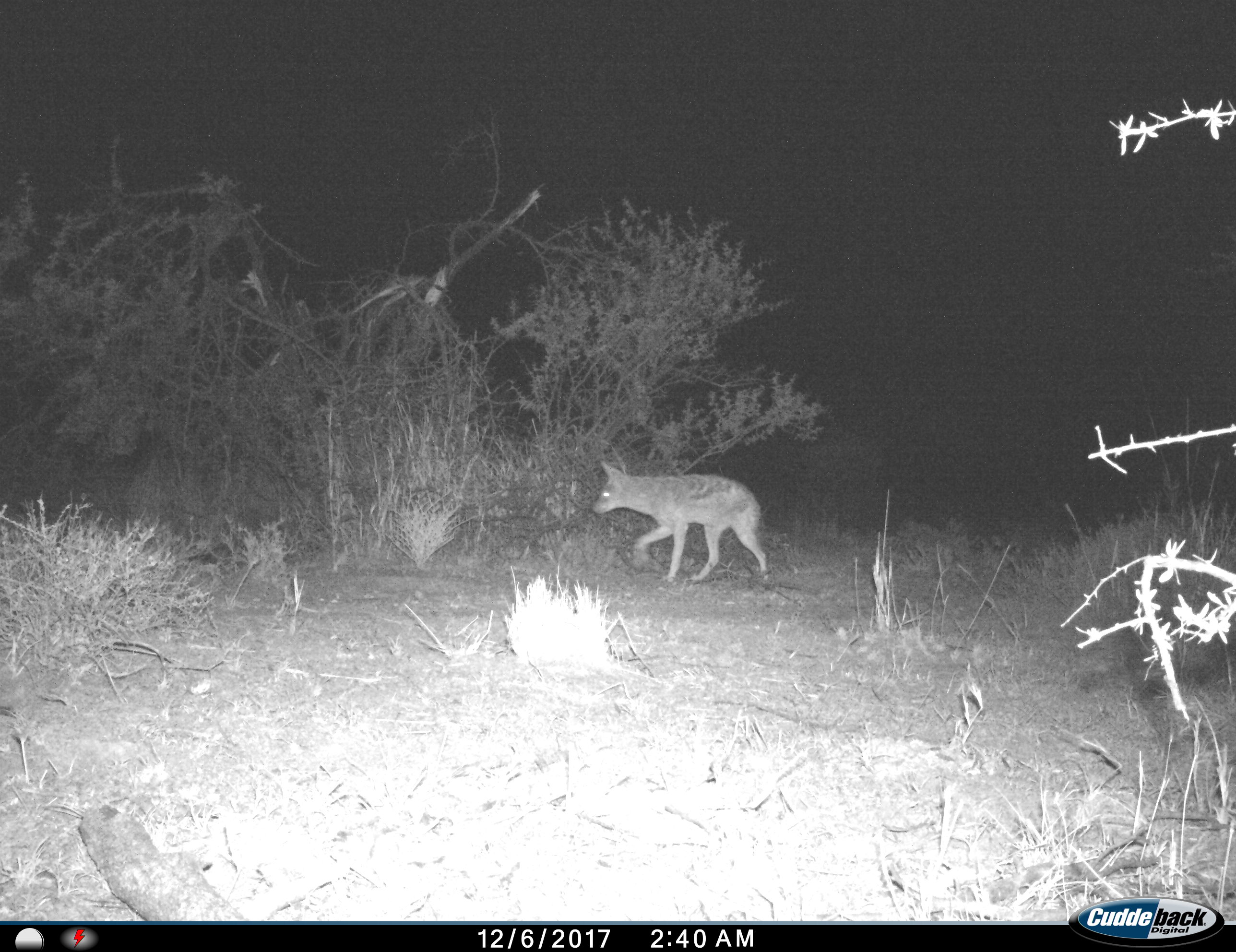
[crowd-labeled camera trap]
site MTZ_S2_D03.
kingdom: Animalia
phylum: Chordata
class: Mammalia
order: Carnivora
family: Canidae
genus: Lupulella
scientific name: Lupulella mesomelas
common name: black-backed jackal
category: jackalblackbacked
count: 1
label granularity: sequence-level